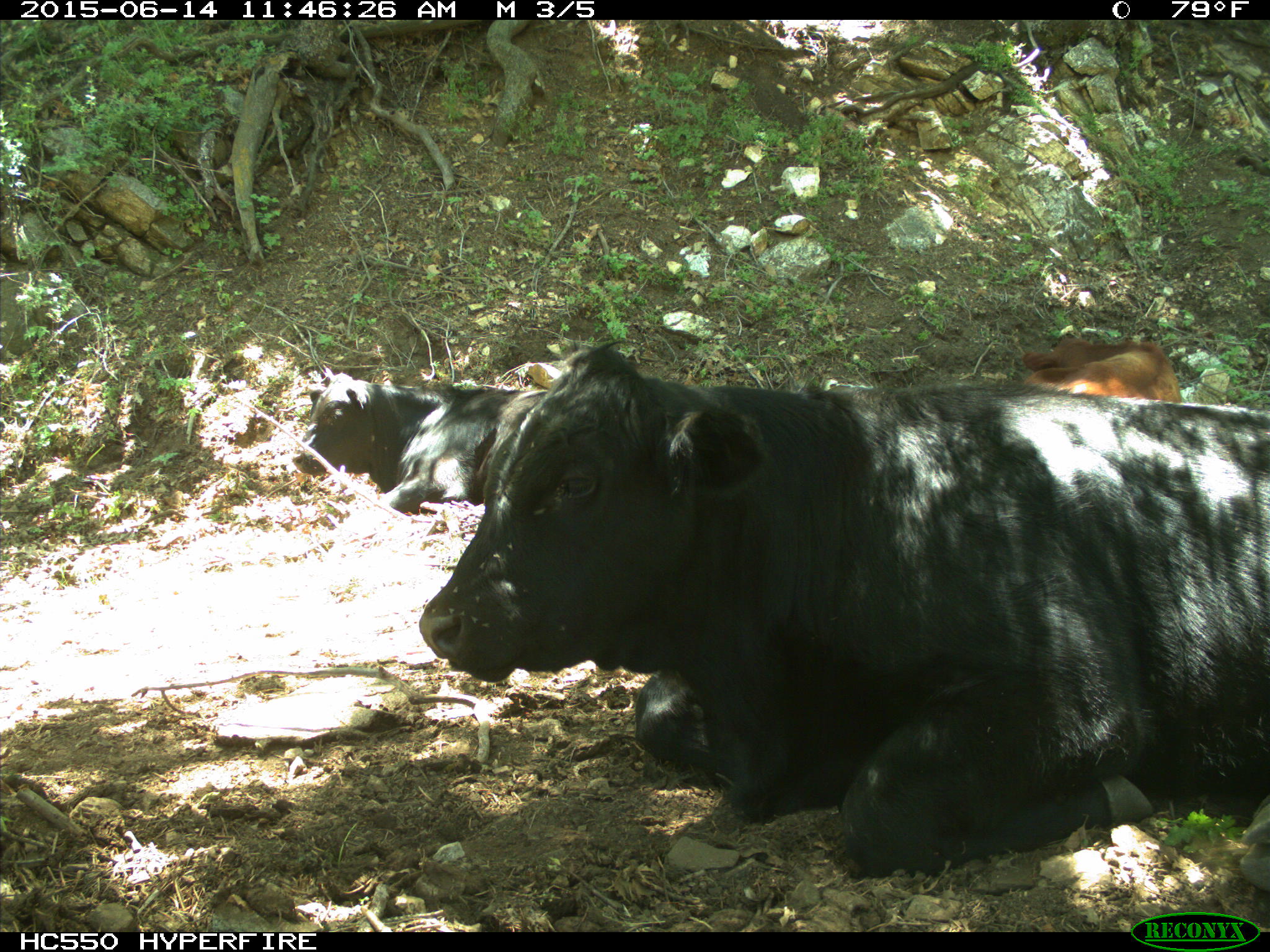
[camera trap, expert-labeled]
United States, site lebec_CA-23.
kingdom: Animalia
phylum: Chordata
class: Mammalia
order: Artiodactyla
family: Bovidae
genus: Bos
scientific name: Bos taurus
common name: domestic cow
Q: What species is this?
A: Bos taurus (domestic cow).